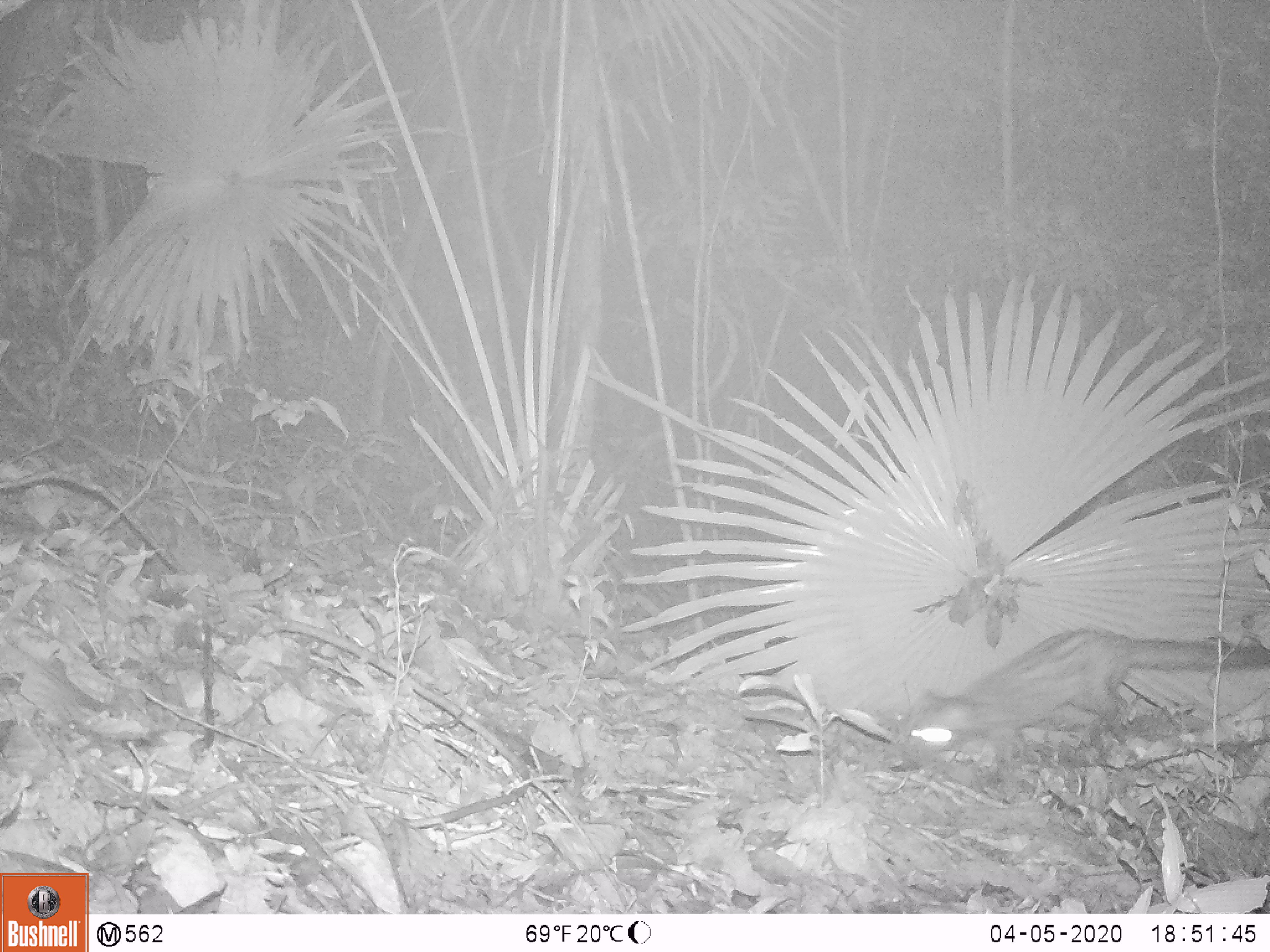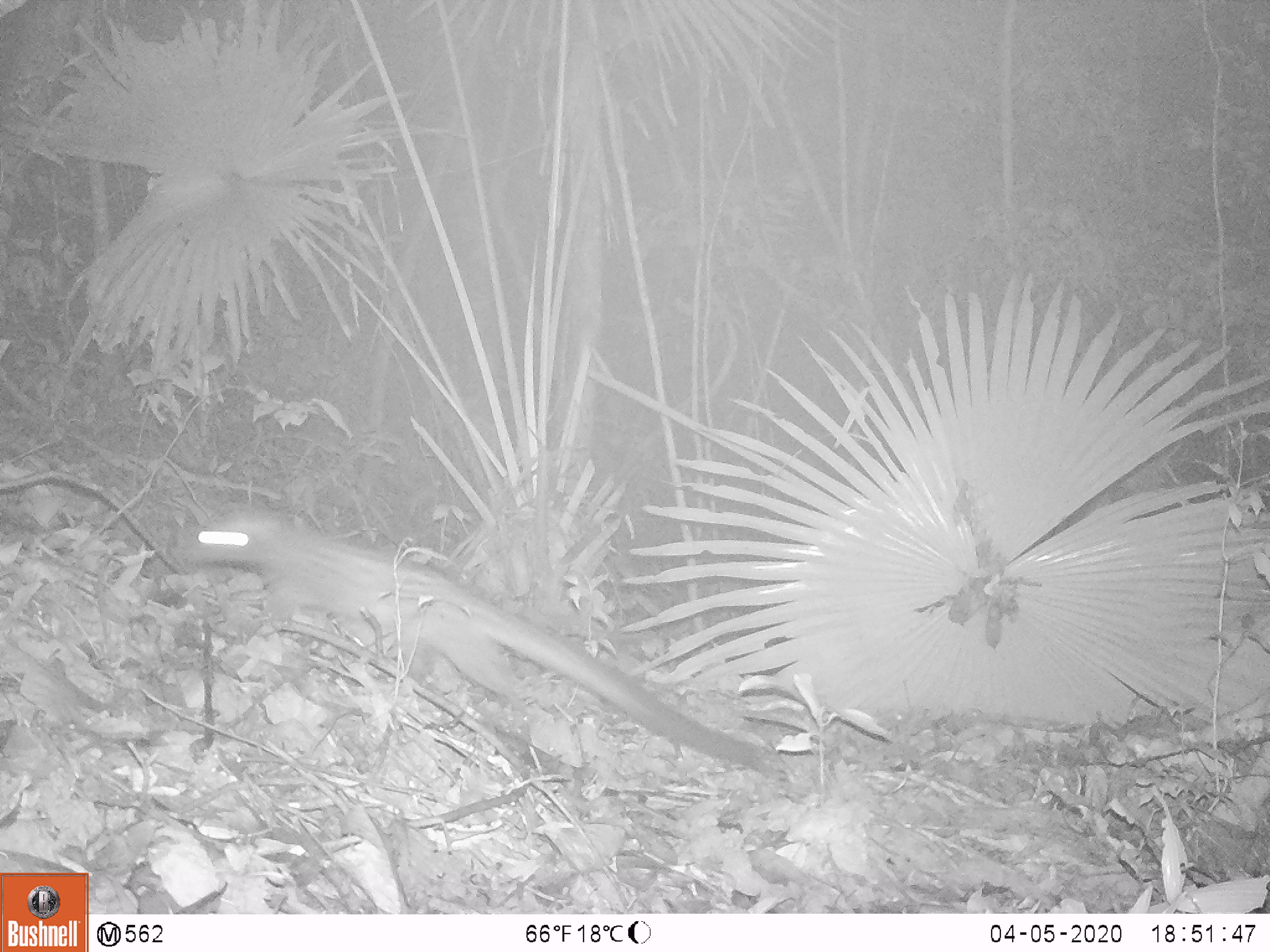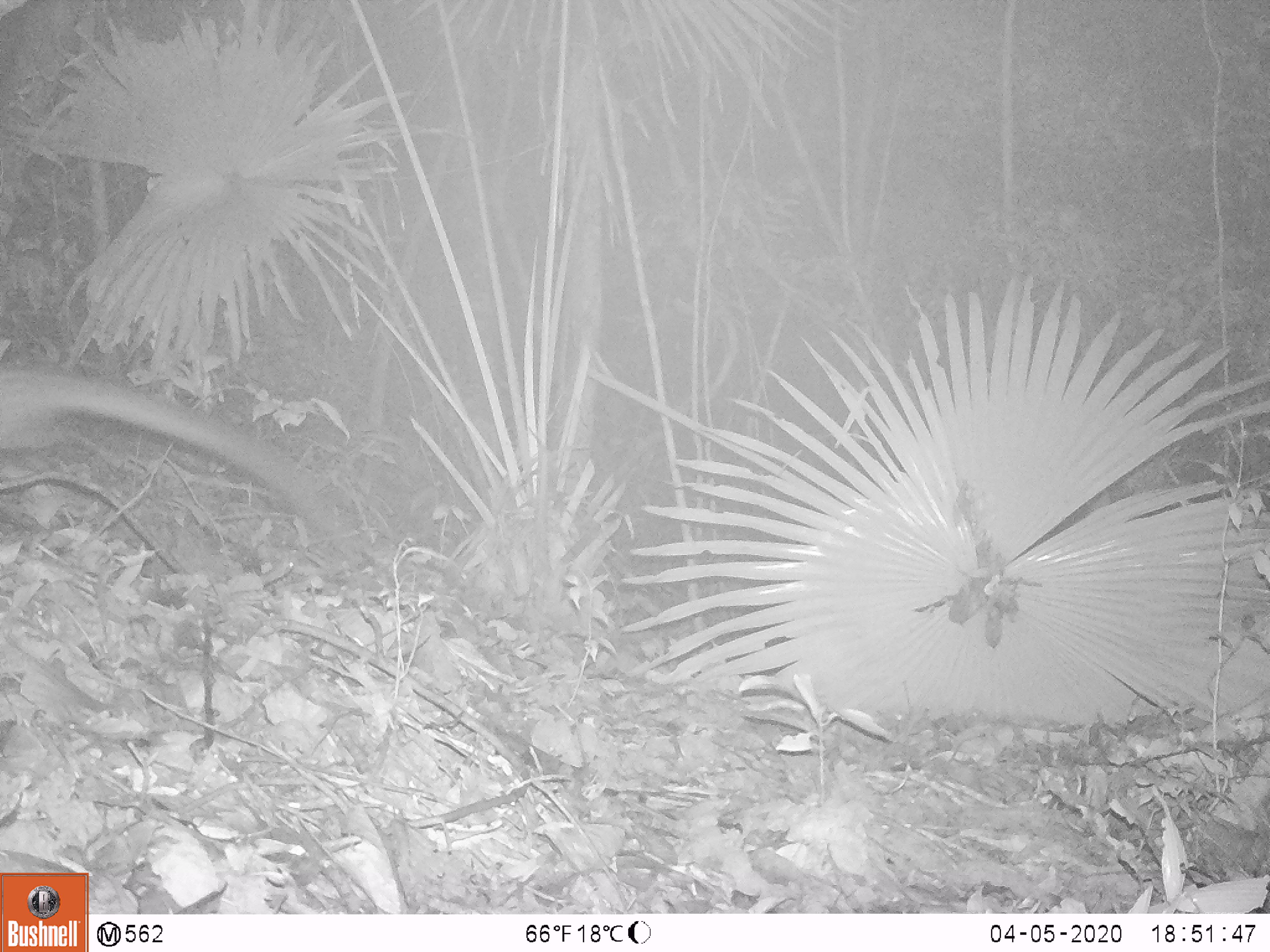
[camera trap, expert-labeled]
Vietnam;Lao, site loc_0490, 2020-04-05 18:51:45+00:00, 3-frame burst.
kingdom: Animalia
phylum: Chordata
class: Mammalia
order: Carnivora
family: Viverridae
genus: Paradoxurus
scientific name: Paradoxurus hermaphroditus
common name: common palm civet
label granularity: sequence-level